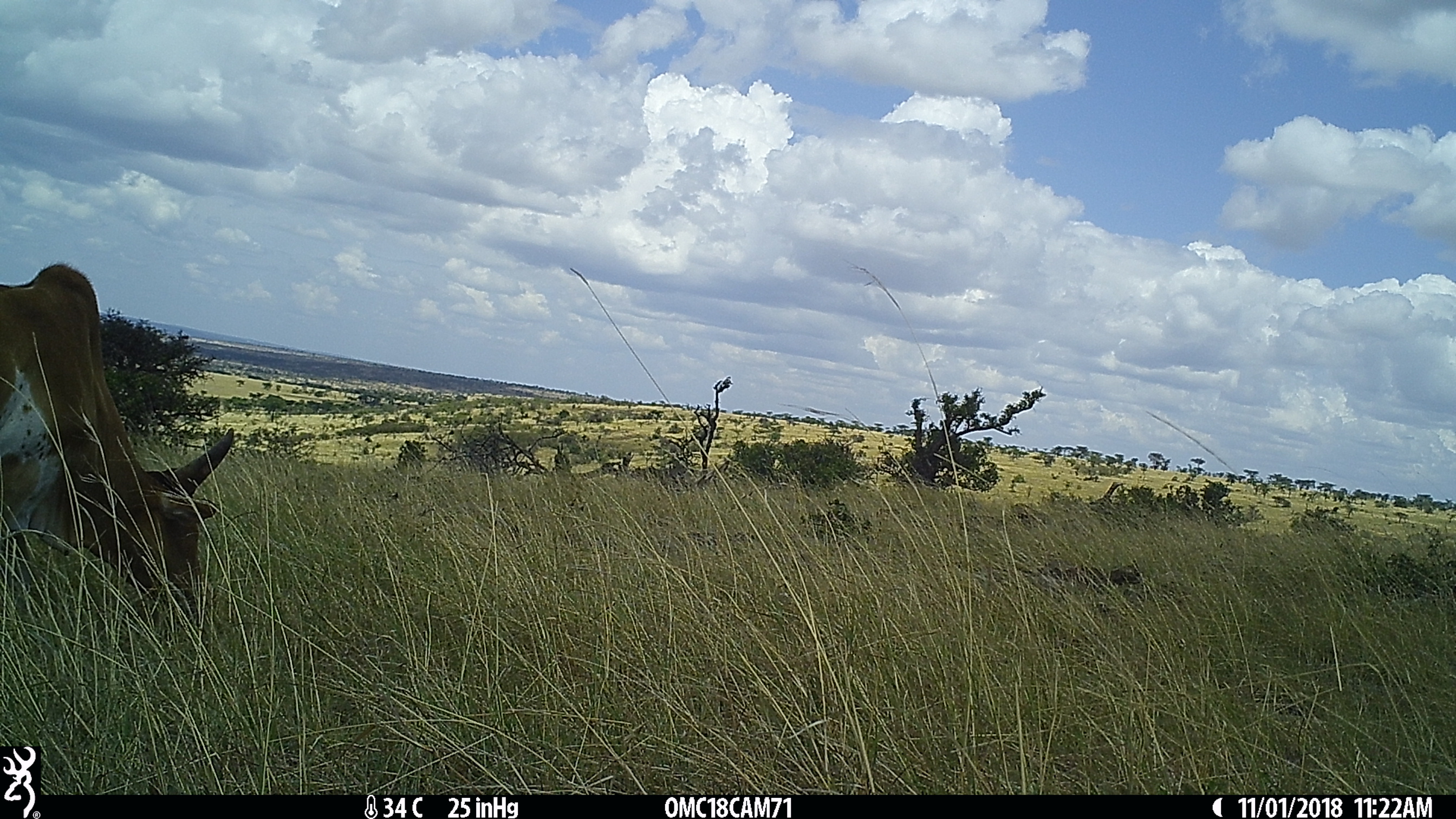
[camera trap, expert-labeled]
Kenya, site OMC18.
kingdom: Animalia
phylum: Chordata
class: Mammalia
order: Artiodactyla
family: Bovidae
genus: Bos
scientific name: Bos taurus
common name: cattle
Cattle (Bos taurus).